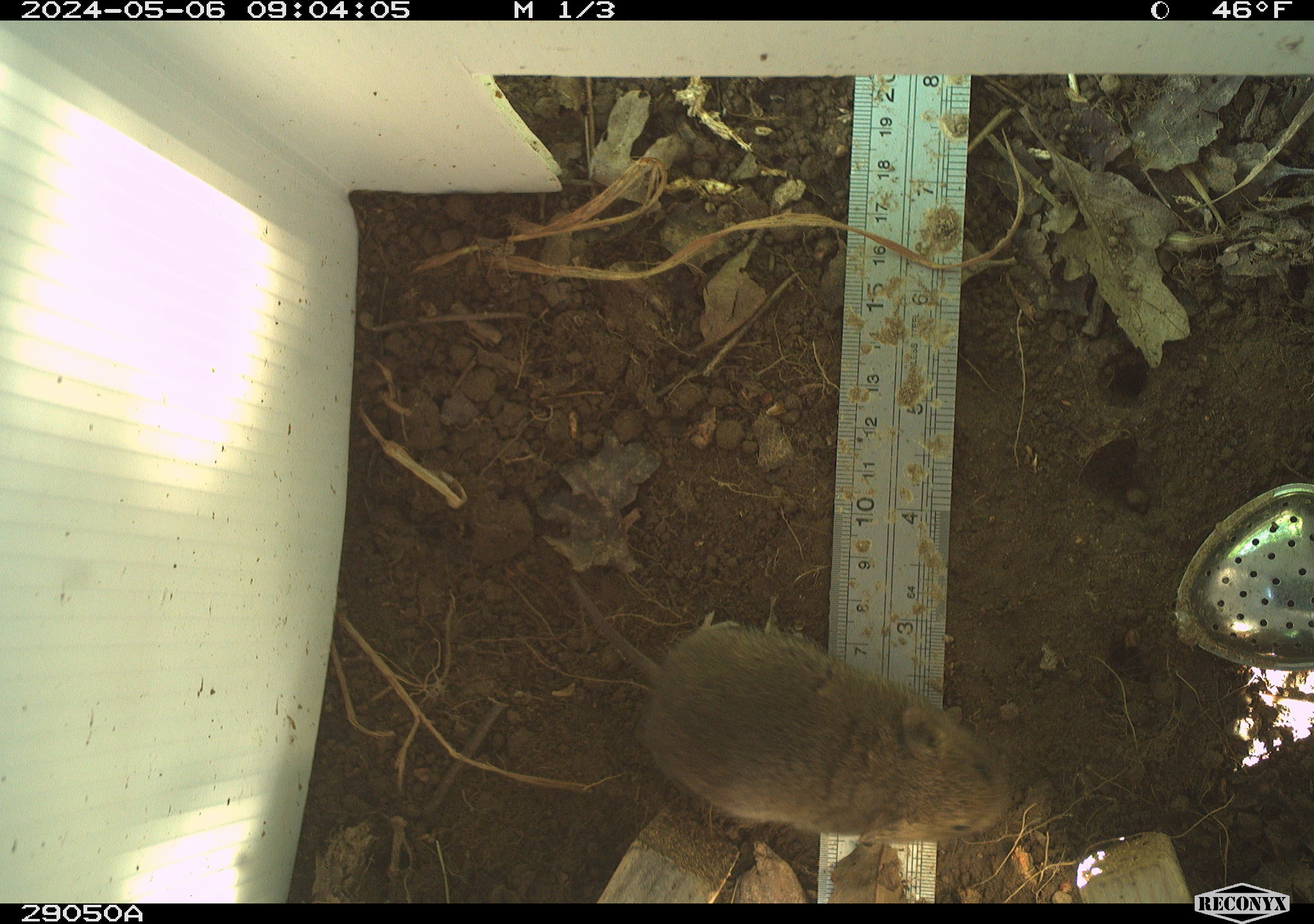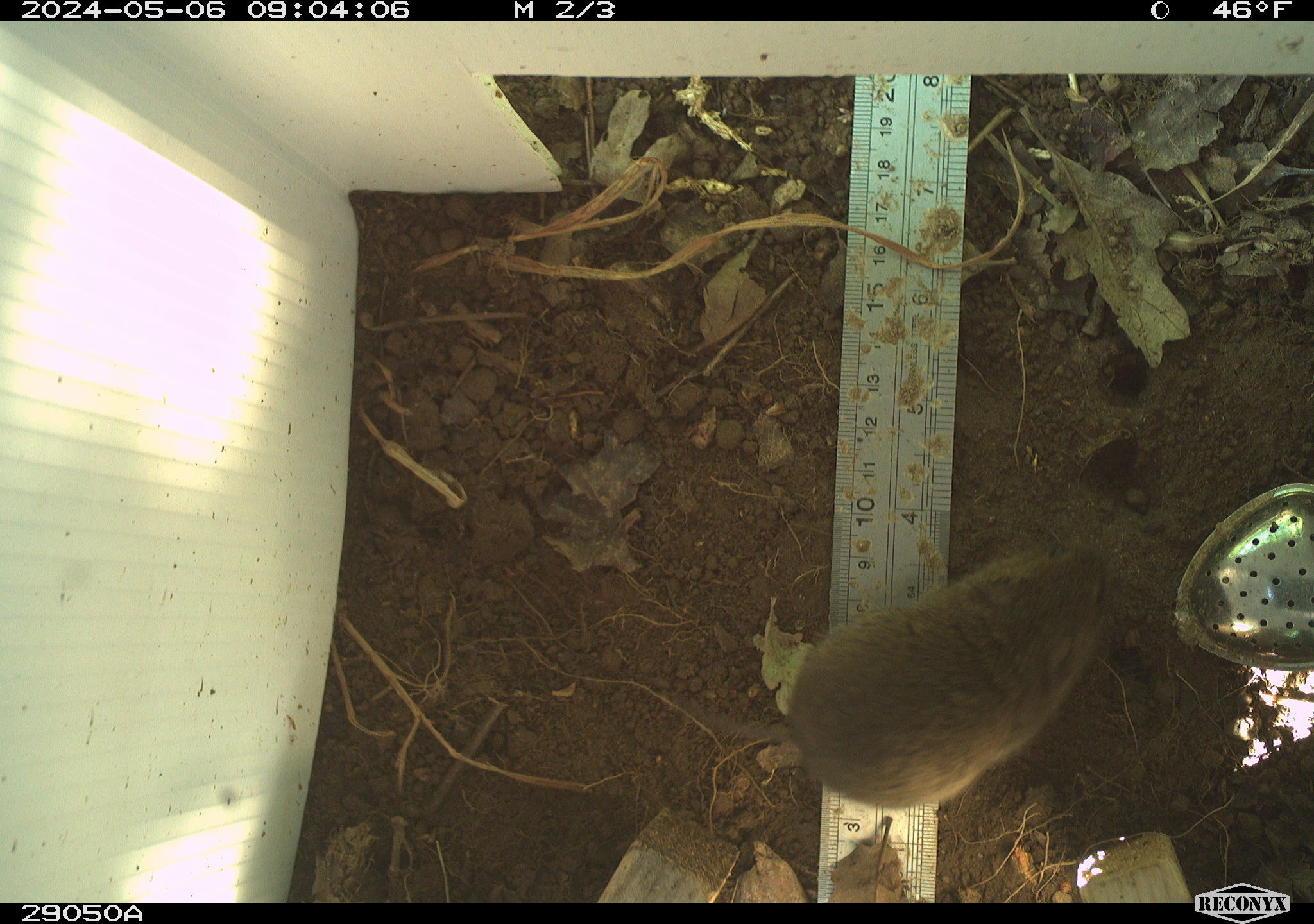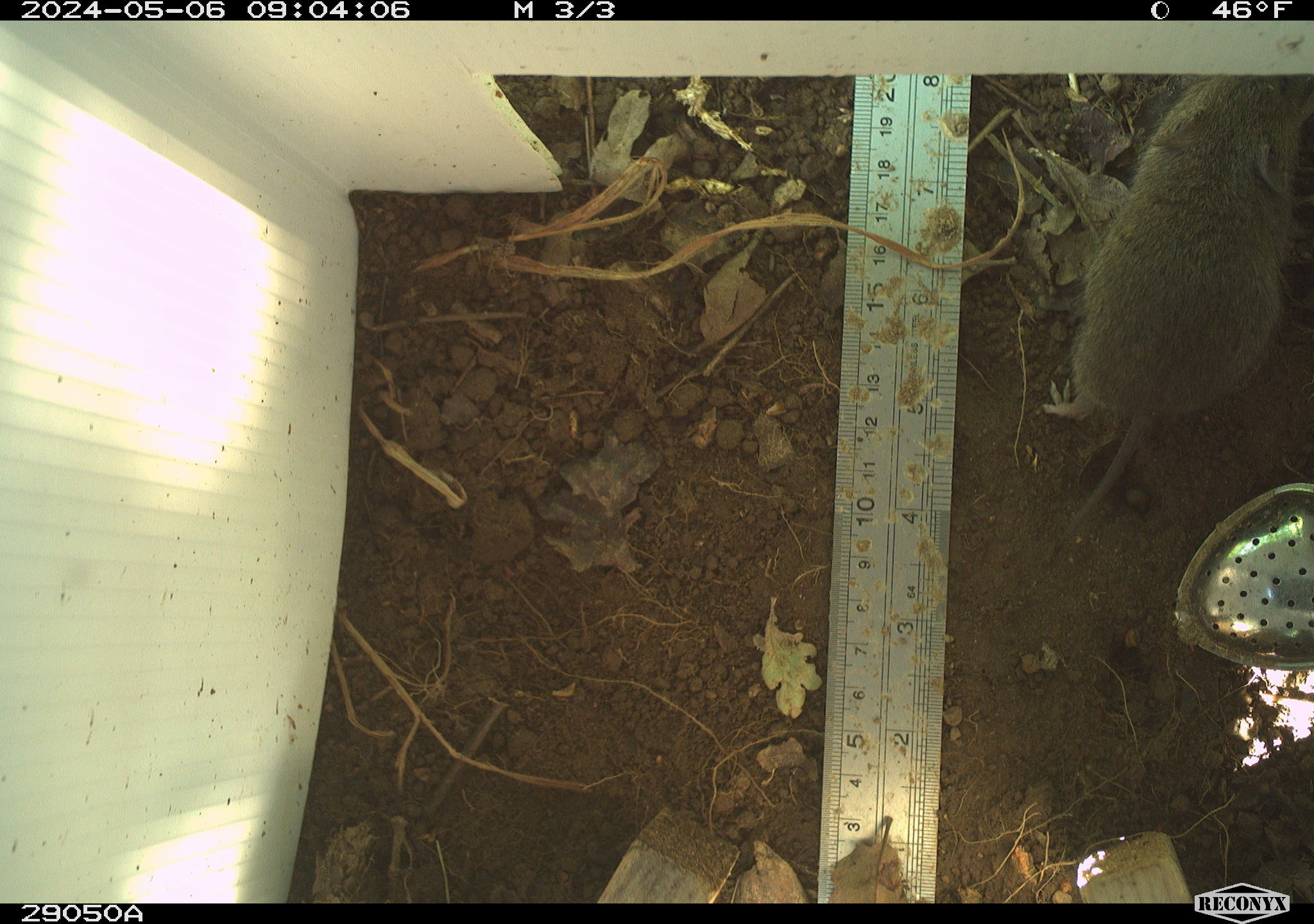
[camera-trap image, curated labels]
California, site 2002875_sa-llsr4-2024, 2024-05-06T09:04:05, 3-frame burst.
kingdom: Animalia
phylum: Chordata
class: Mammalia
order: Rodentia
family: Cricetidae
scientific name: Arvicolinae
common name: voles, lemmings, and muskrats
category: arvicolinae subfamily